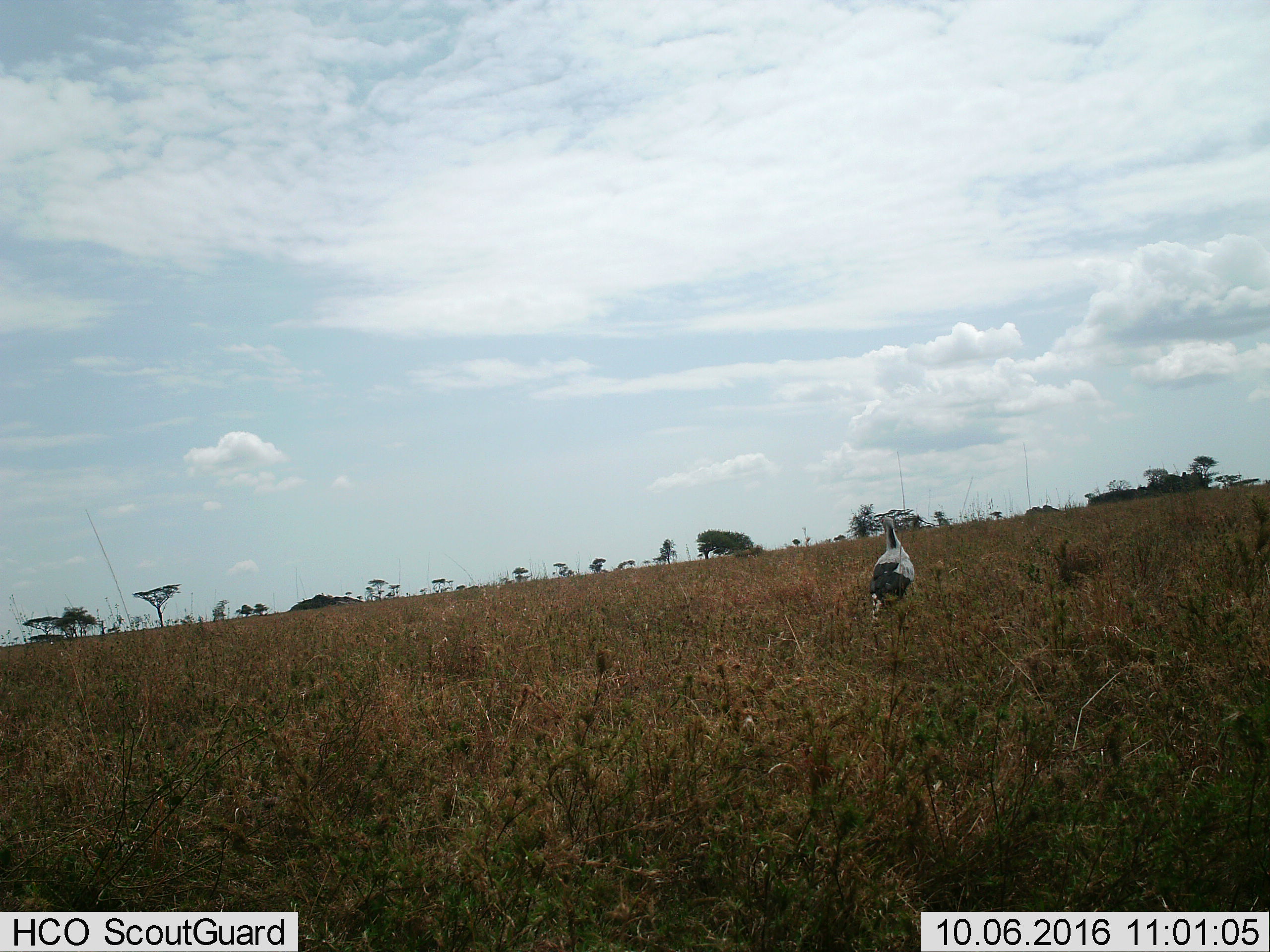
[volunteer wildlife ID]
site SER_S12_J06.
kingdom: Animalia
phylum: Chordata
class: Aves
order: Accipitriformes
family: Sagittariidae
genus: Sagittarius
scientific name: Sagittarius serpentarius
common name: secretarybird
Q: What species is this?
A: Secretarybird (Sagittarius serpentarius).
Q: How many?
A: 1.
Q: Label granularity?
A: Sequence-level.